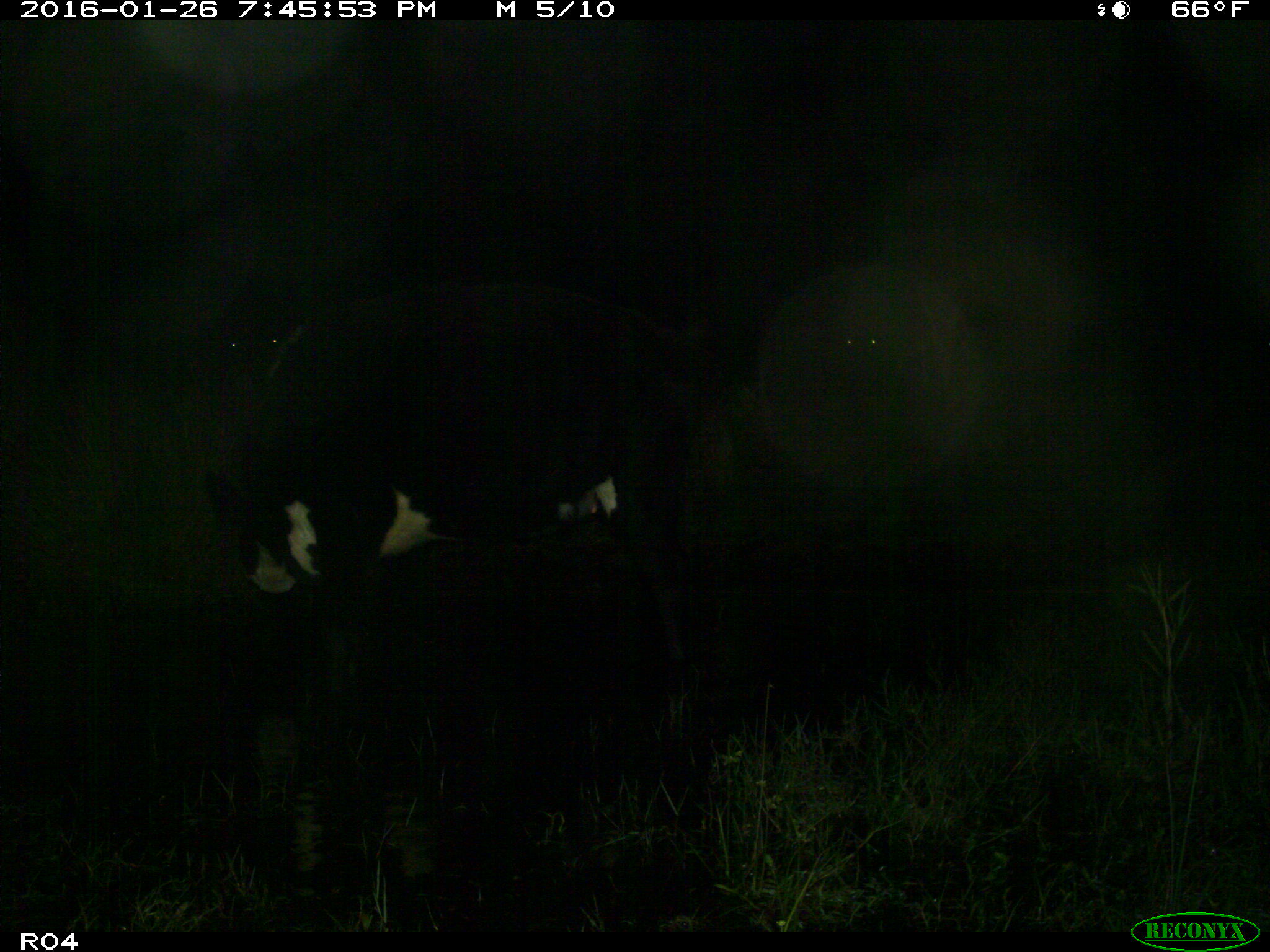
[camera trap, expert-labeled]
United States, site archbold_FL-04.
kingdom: Animalia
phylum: Chordata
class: Mammalia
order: Artiodactyla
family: Bovidae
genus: Bos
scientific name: Bos taurus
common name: domestic cow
Bos taurus (domestic cow).